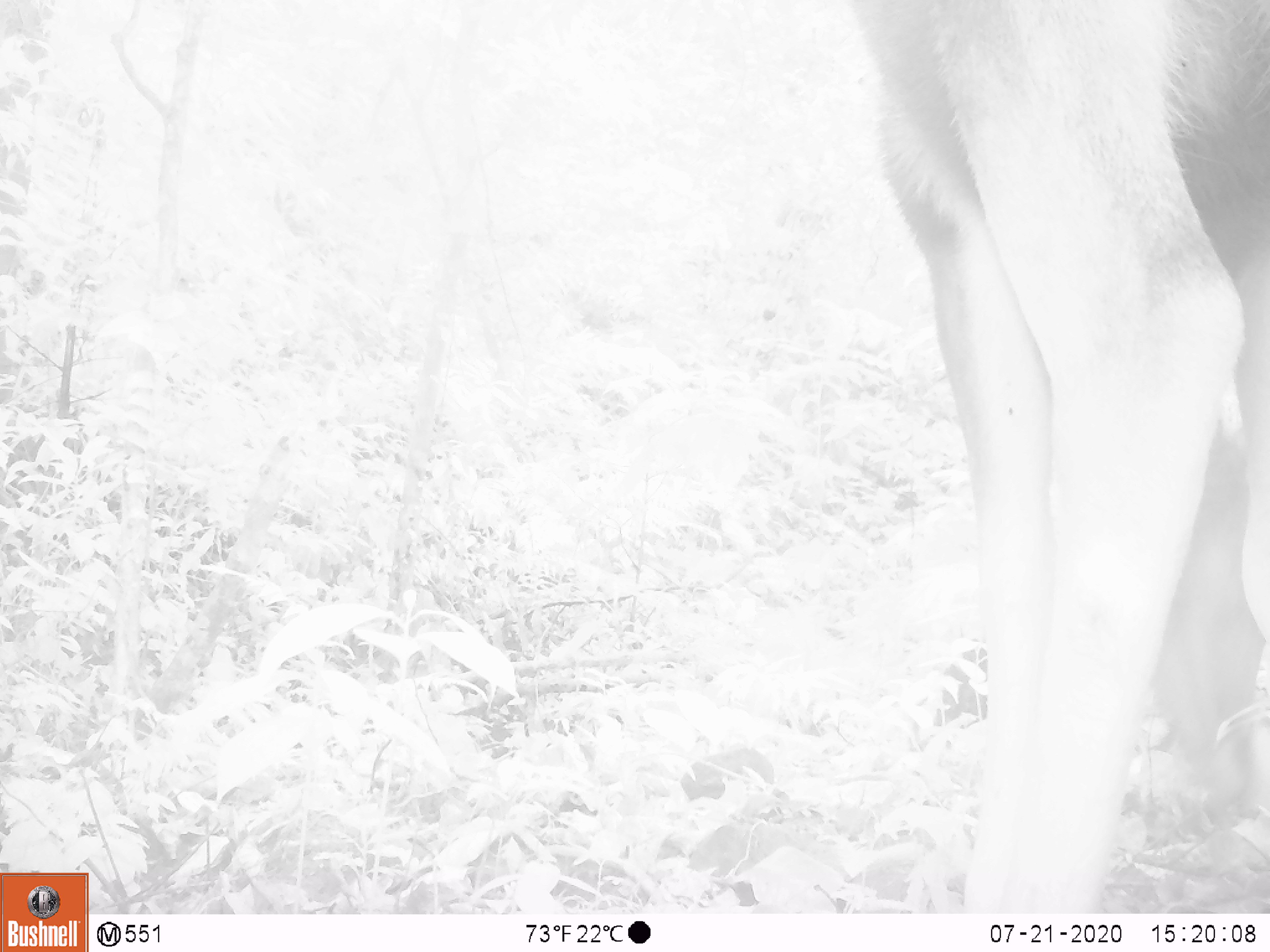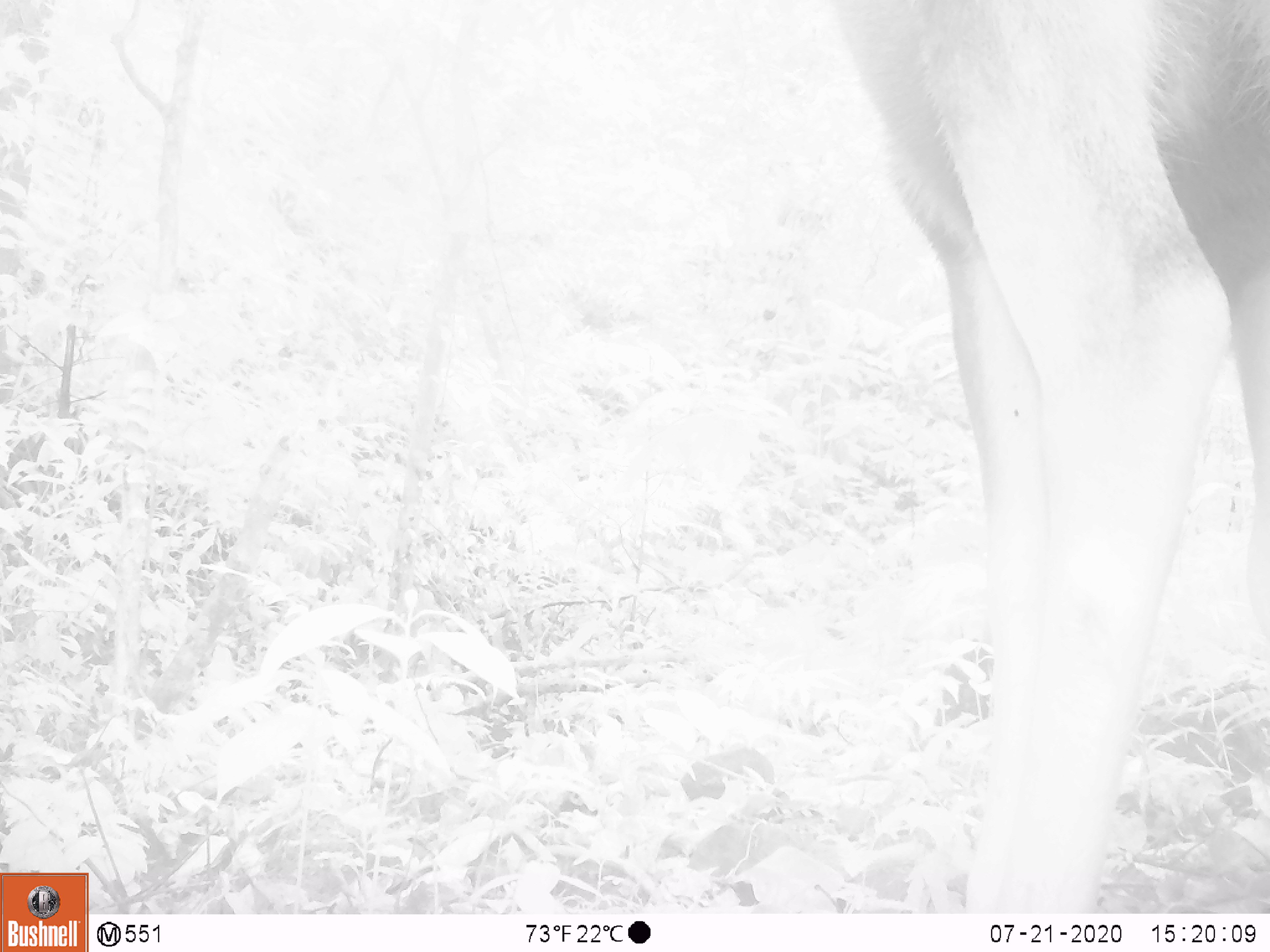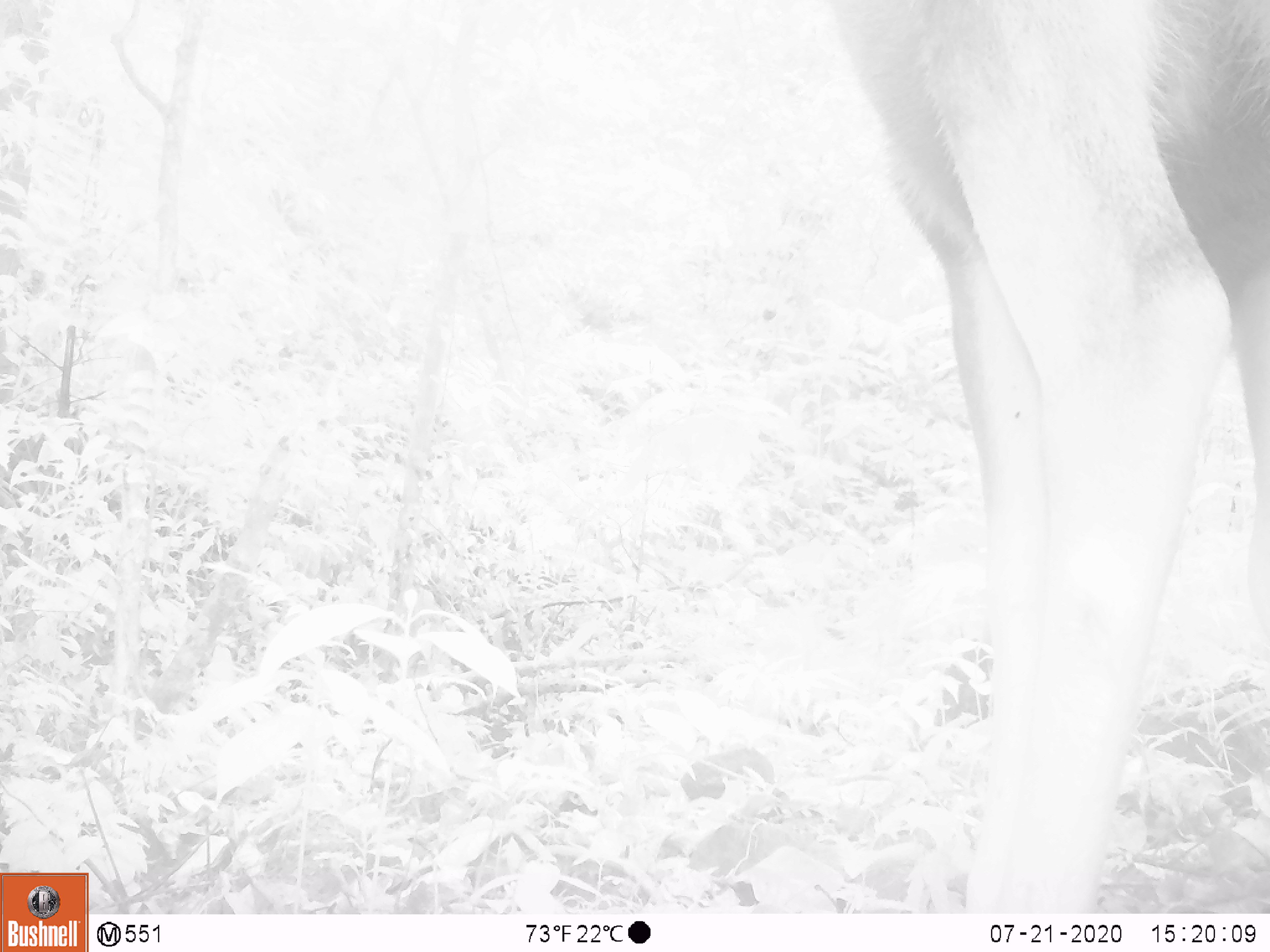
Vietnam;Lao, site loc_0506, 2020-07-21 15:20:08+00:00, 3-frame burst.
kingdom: Animalia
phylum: Chordata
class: Mammalia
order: Artiodactyla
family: Cervidae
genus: Rusa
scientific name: Rusa unicolor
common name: sambar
Sambar (Rusa unicolor). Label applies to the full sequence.